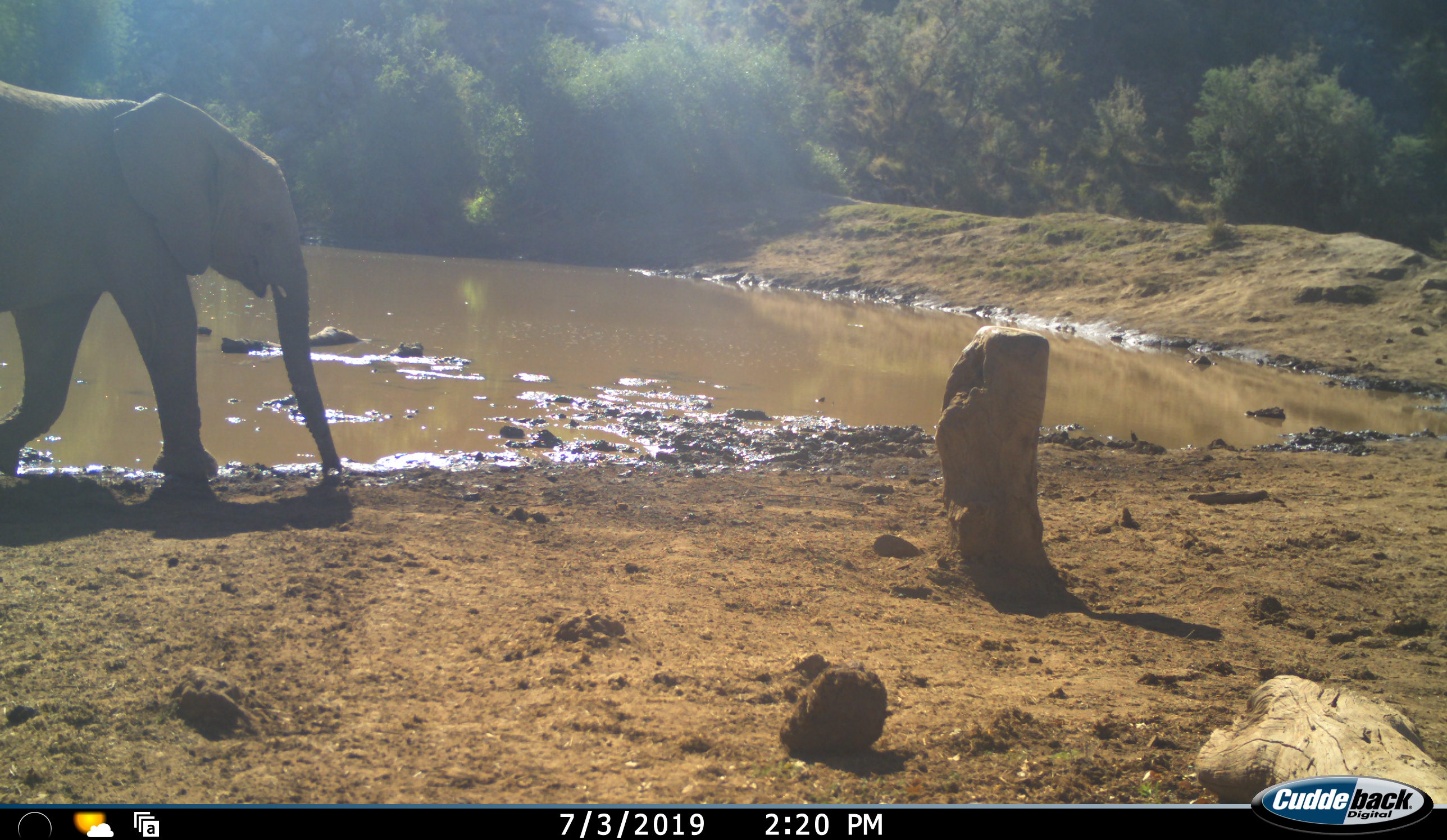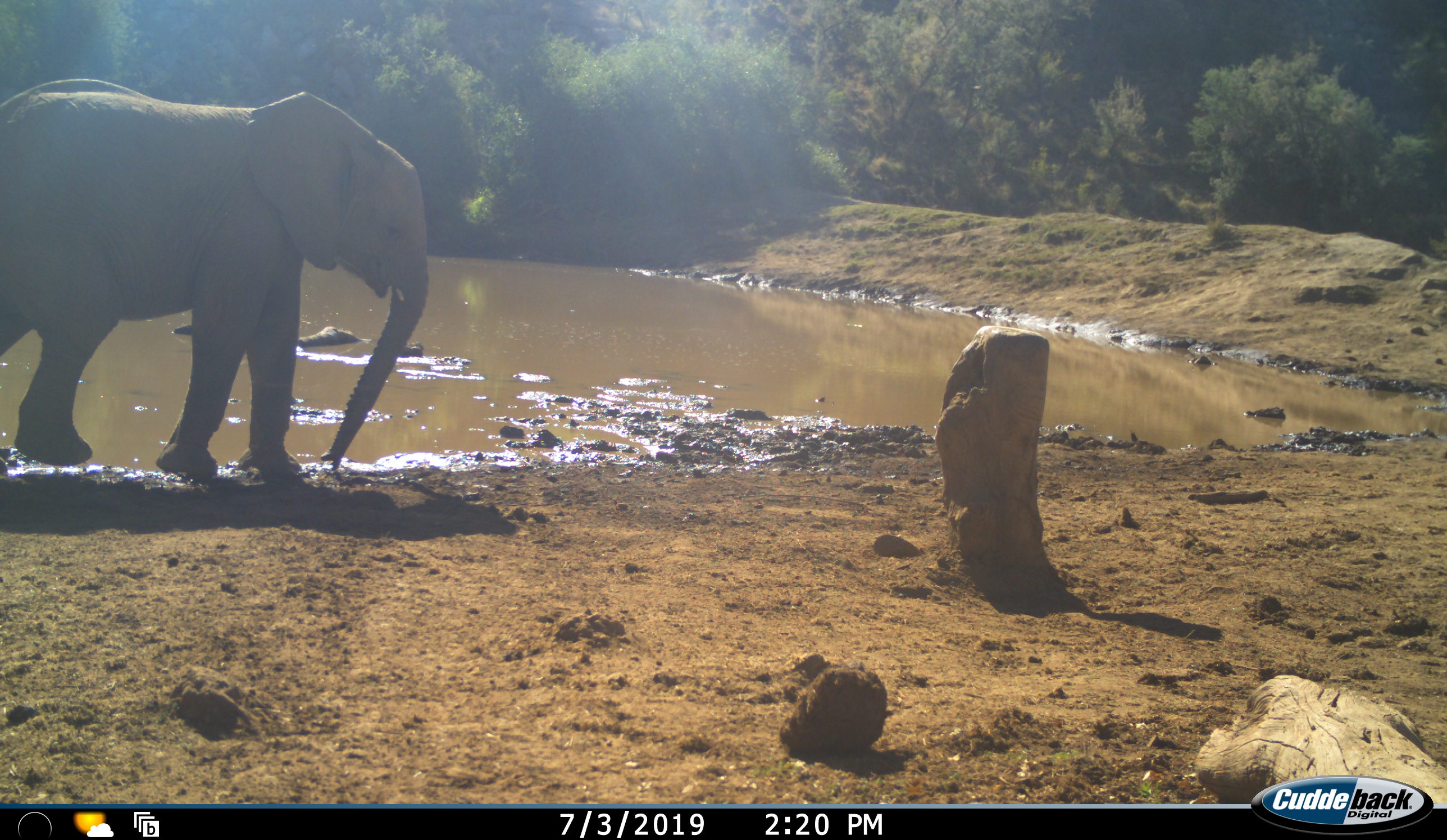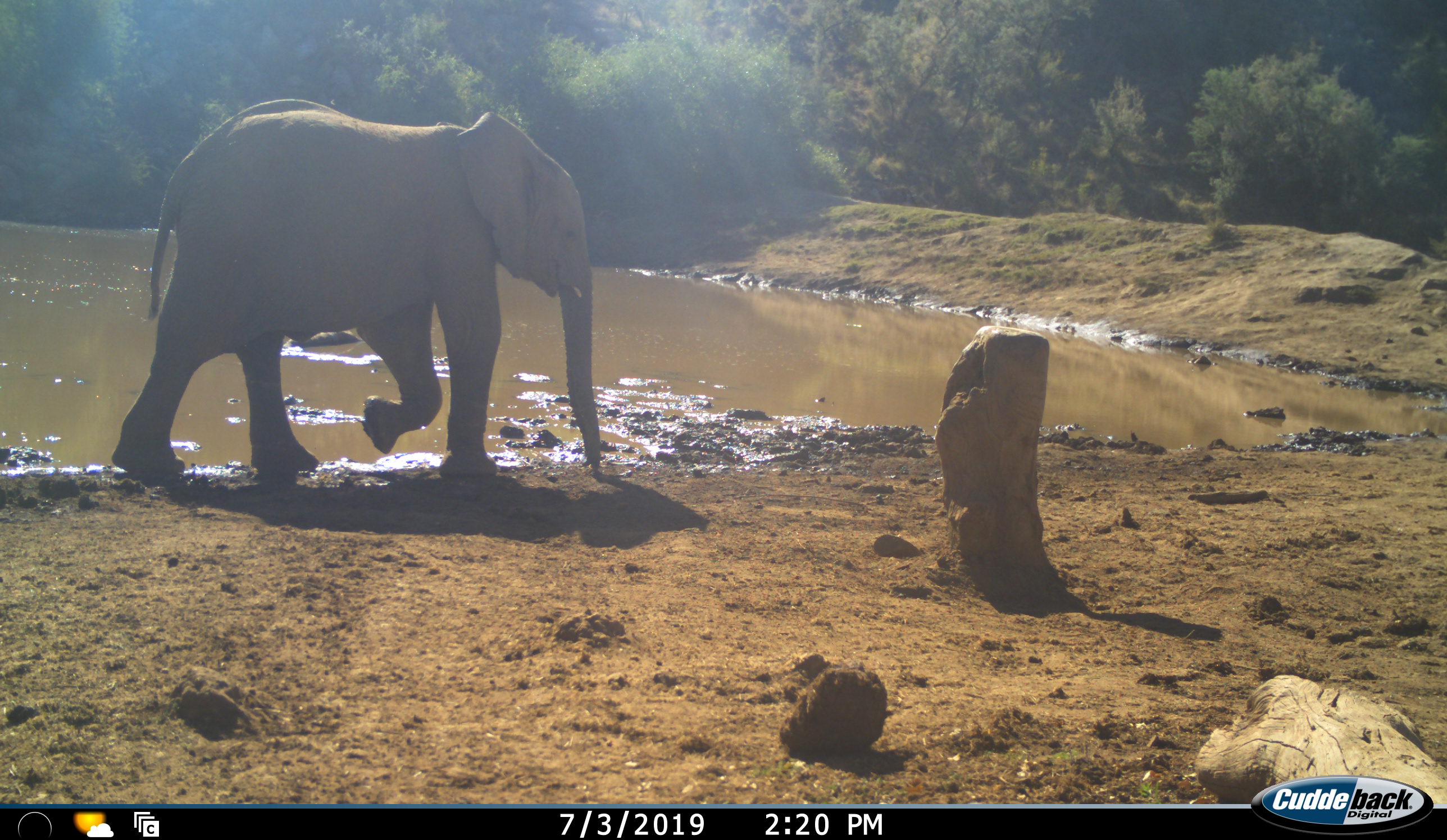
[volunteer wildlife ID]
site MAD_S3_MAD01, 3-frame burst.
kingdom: Animalia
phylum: Chordata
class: Mammalia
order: Proboscidea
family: Elephantidae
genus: Loxodonta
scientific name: Loxodonta africana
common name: african bush elephant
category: elephant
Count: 1.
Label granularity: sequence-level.